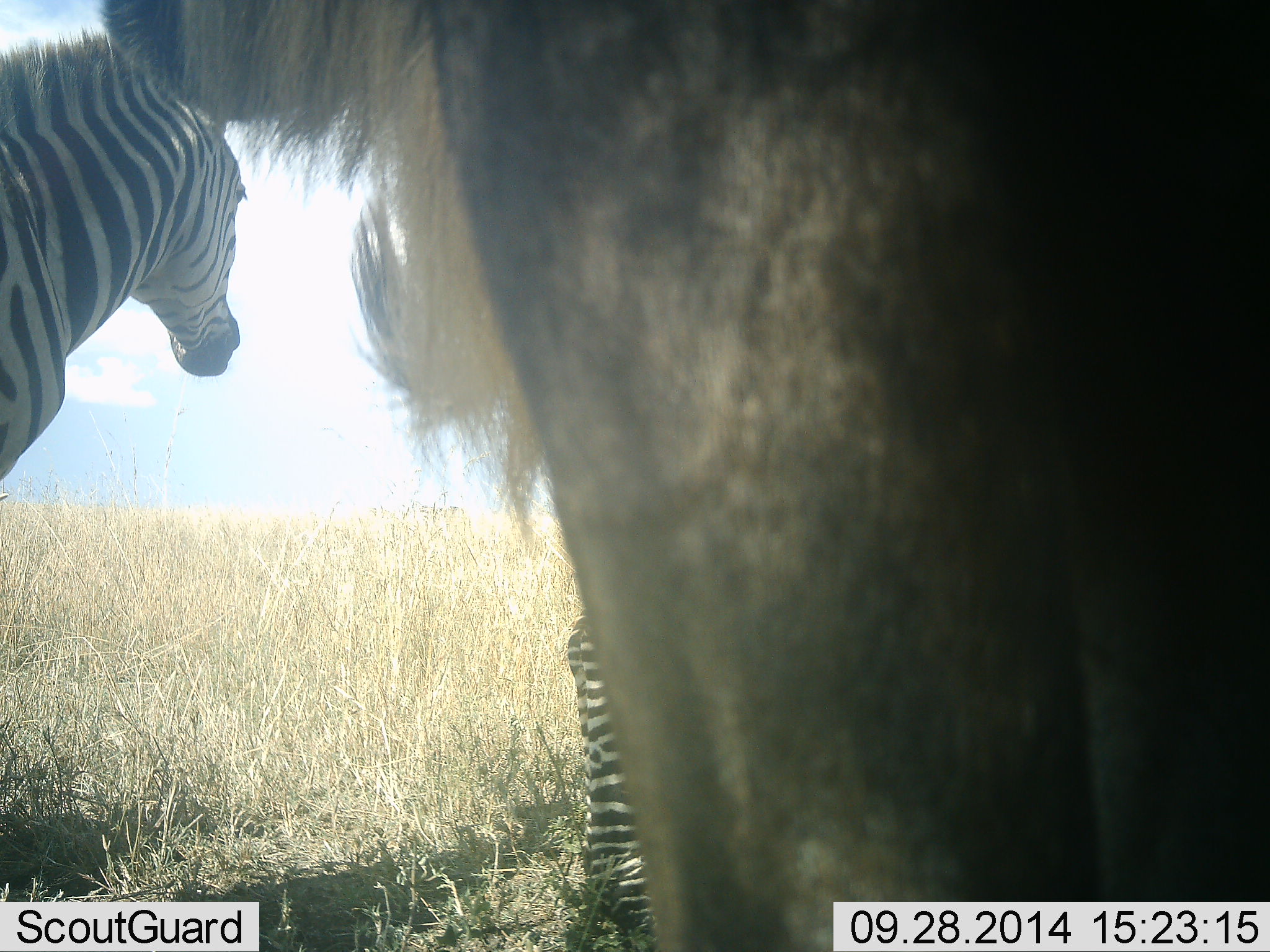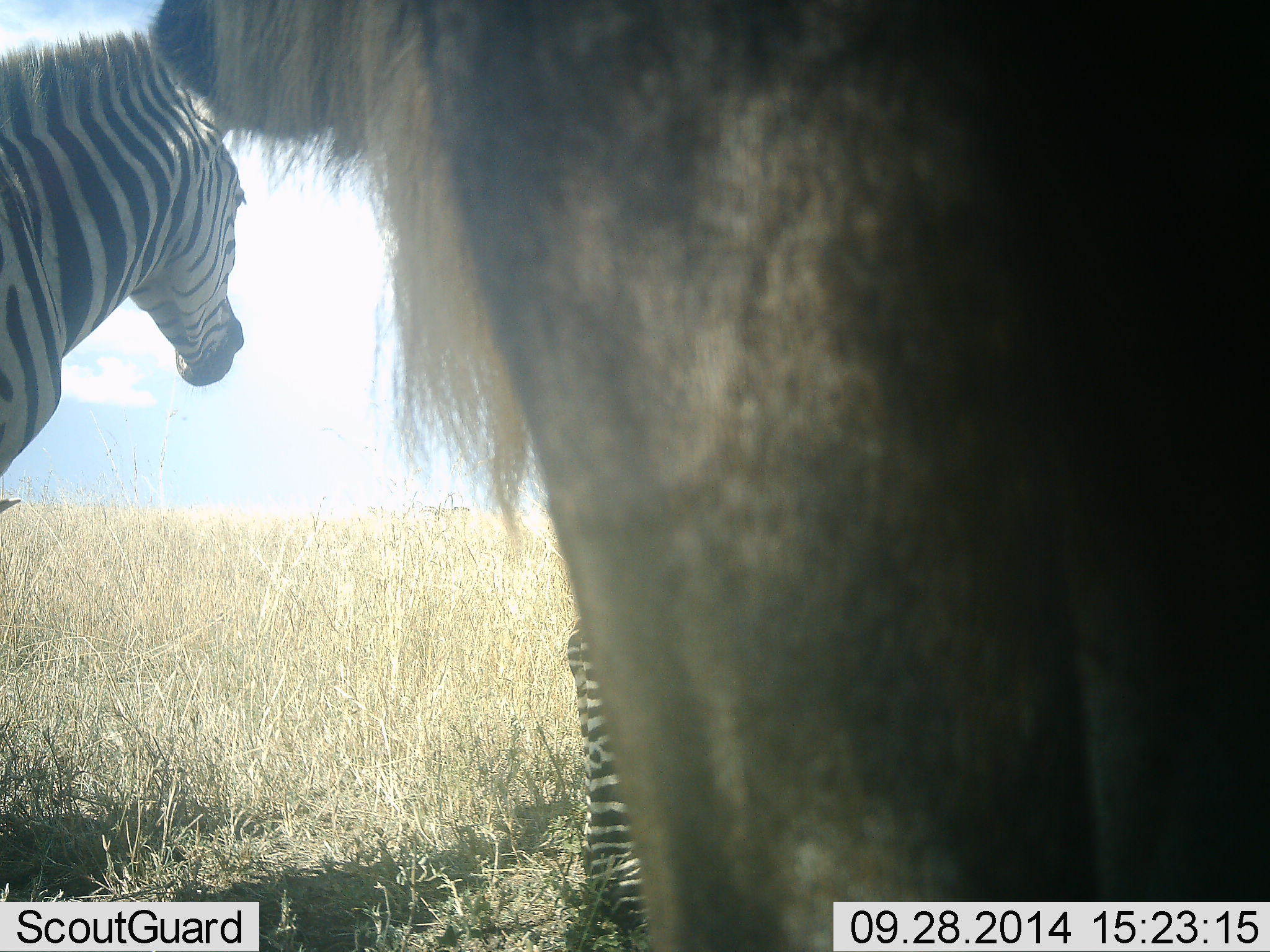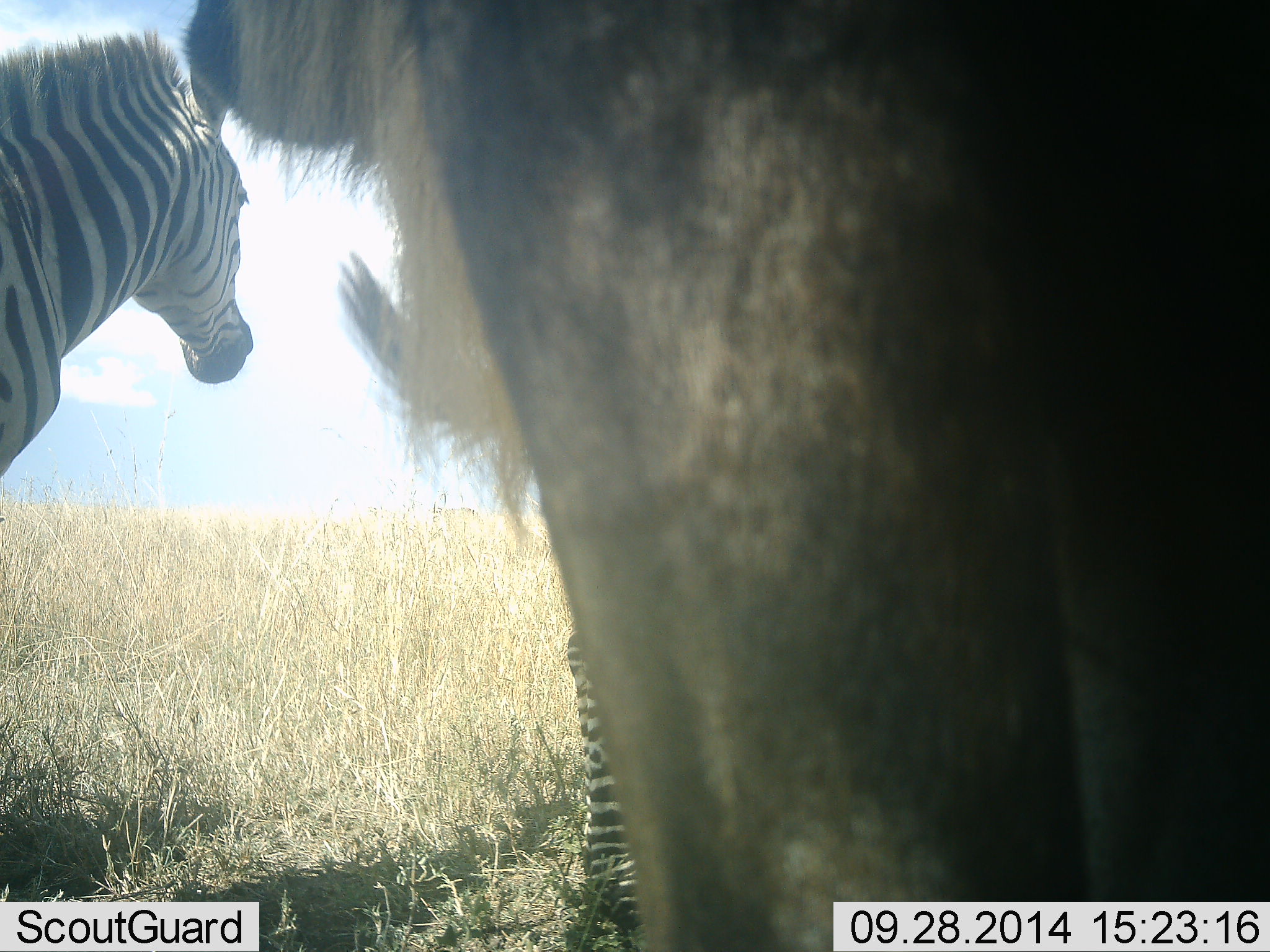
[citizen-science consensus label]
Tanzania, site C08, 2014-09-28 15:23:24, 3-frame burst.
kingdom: Animalia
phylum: Chordata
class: Mammalia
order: Artiodactyla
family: Bovidae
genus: Connochaetes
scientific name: Connochaetes taurinus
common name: blue wildebeest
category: wildebeest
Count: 1.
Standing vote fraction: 100%.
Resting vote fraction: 0%.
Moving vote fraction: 0%.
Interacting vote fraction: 0%.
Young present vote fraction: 0%.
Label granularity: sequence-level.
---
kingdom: Animalia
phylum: Chordata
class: Mammalia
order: Perissodactyla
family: Equidae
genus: Equus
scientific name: Equus quagga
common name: plains zebra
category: zebra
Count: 2.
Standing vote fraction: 100%.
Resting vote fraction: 7%.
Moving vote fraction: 0%.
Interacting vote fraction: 7%.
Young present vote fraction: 0%.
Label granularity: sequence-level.